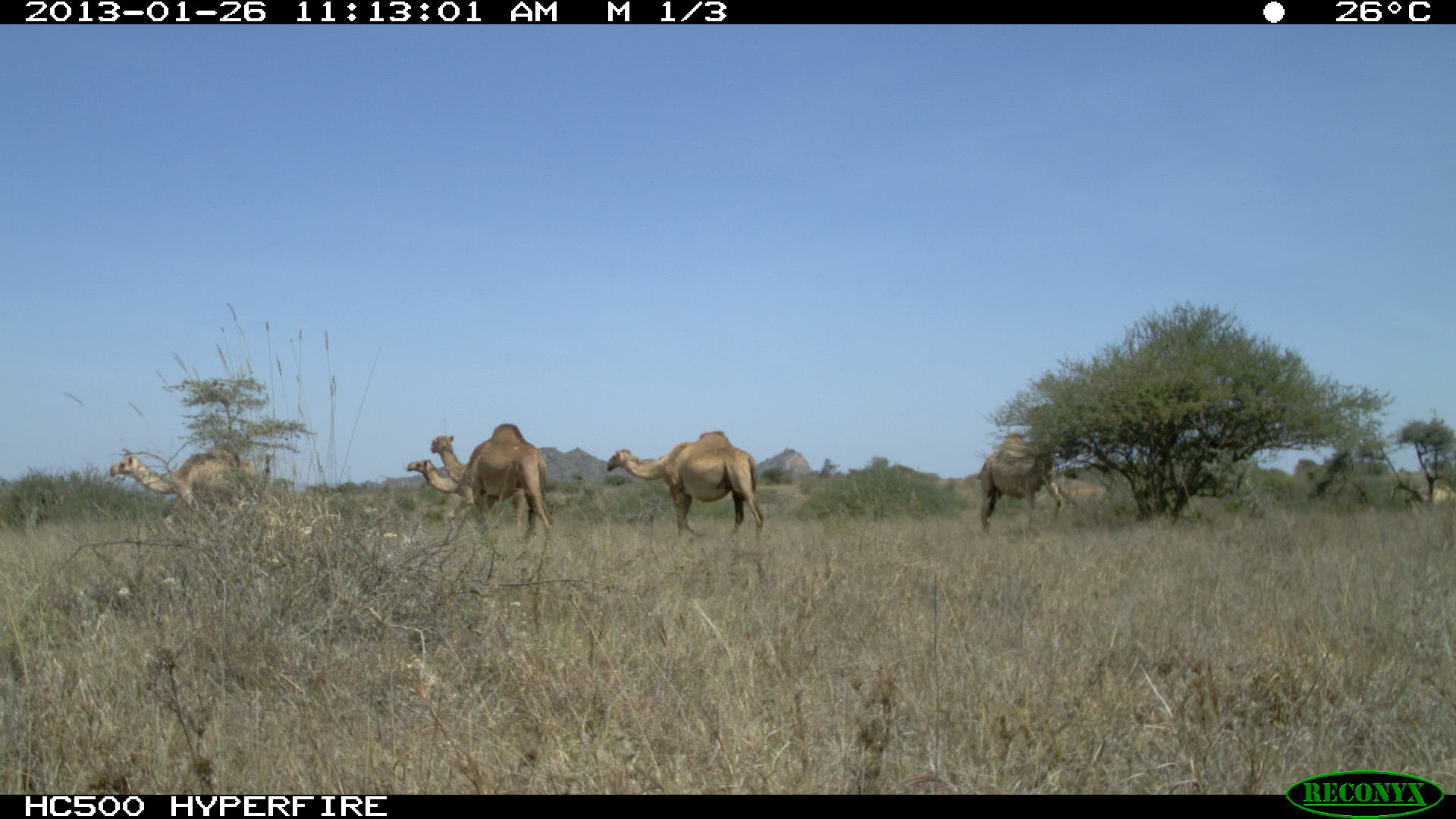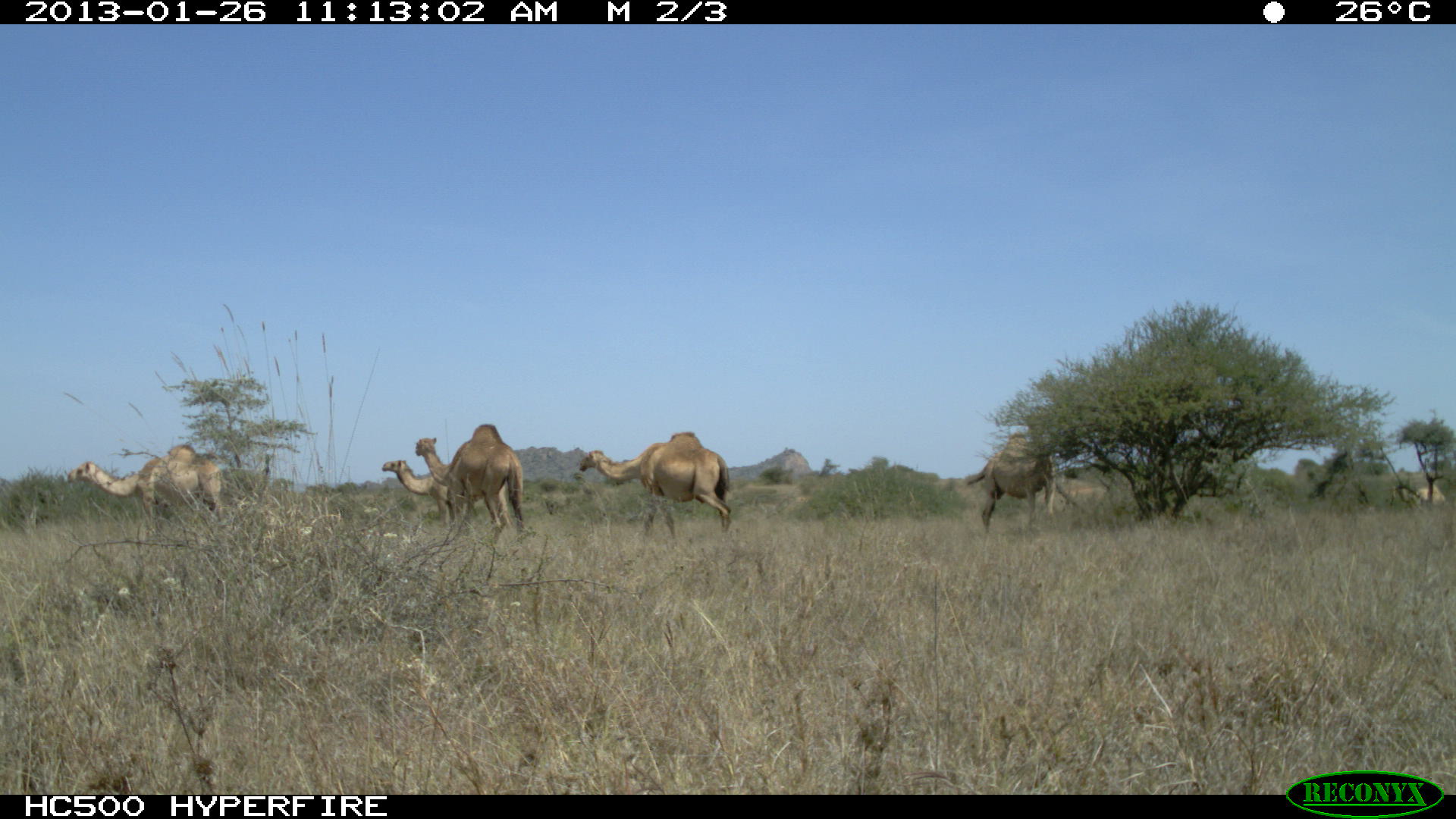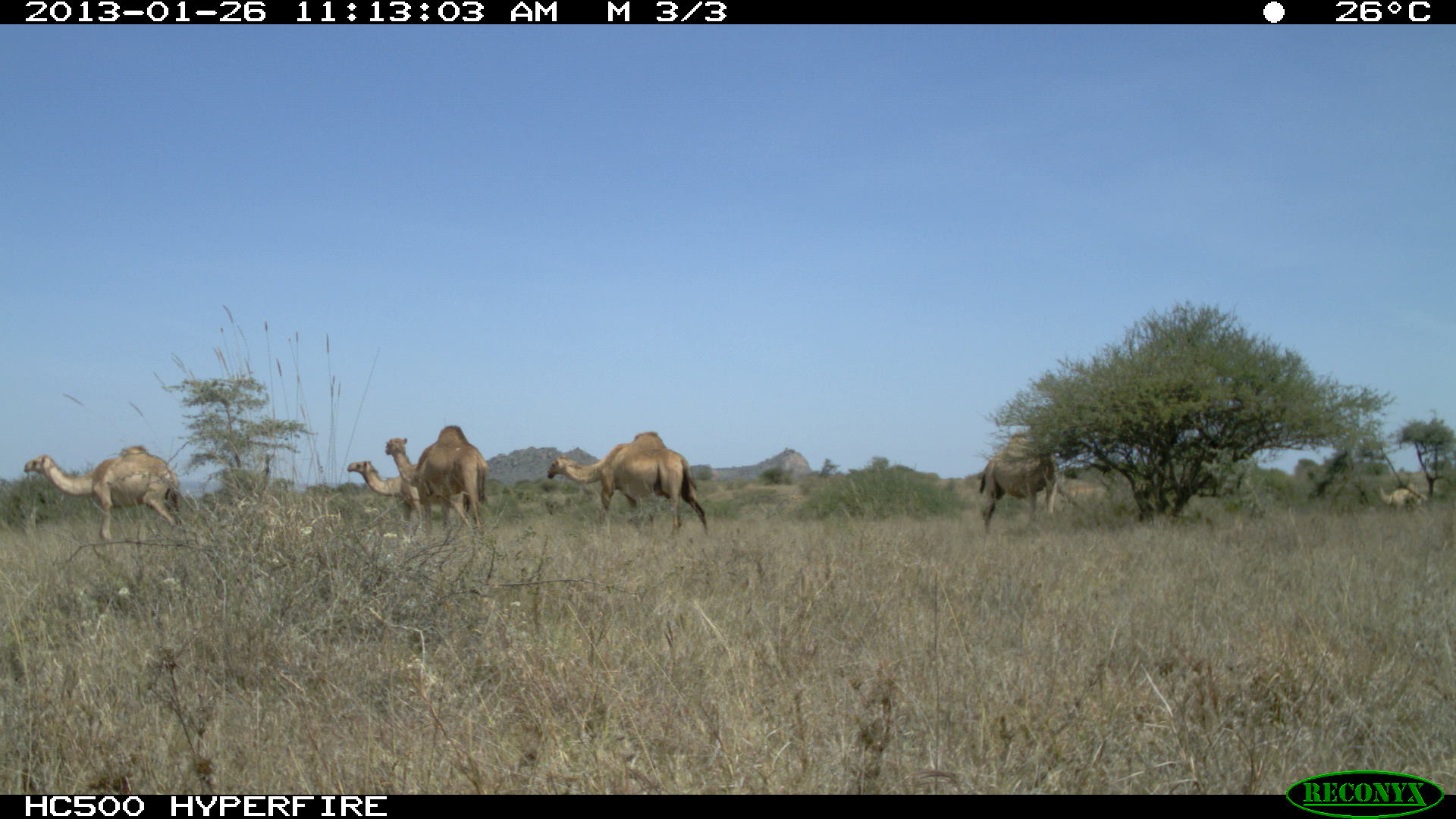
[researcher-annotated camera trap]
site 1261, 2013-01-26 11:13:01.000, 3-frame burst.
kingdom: Animalia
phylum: Chordata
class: Mammalia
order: Artiodactyla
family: Camelidae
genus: Camelus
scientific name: Camelus dromedarius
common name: dromedary camel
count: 6